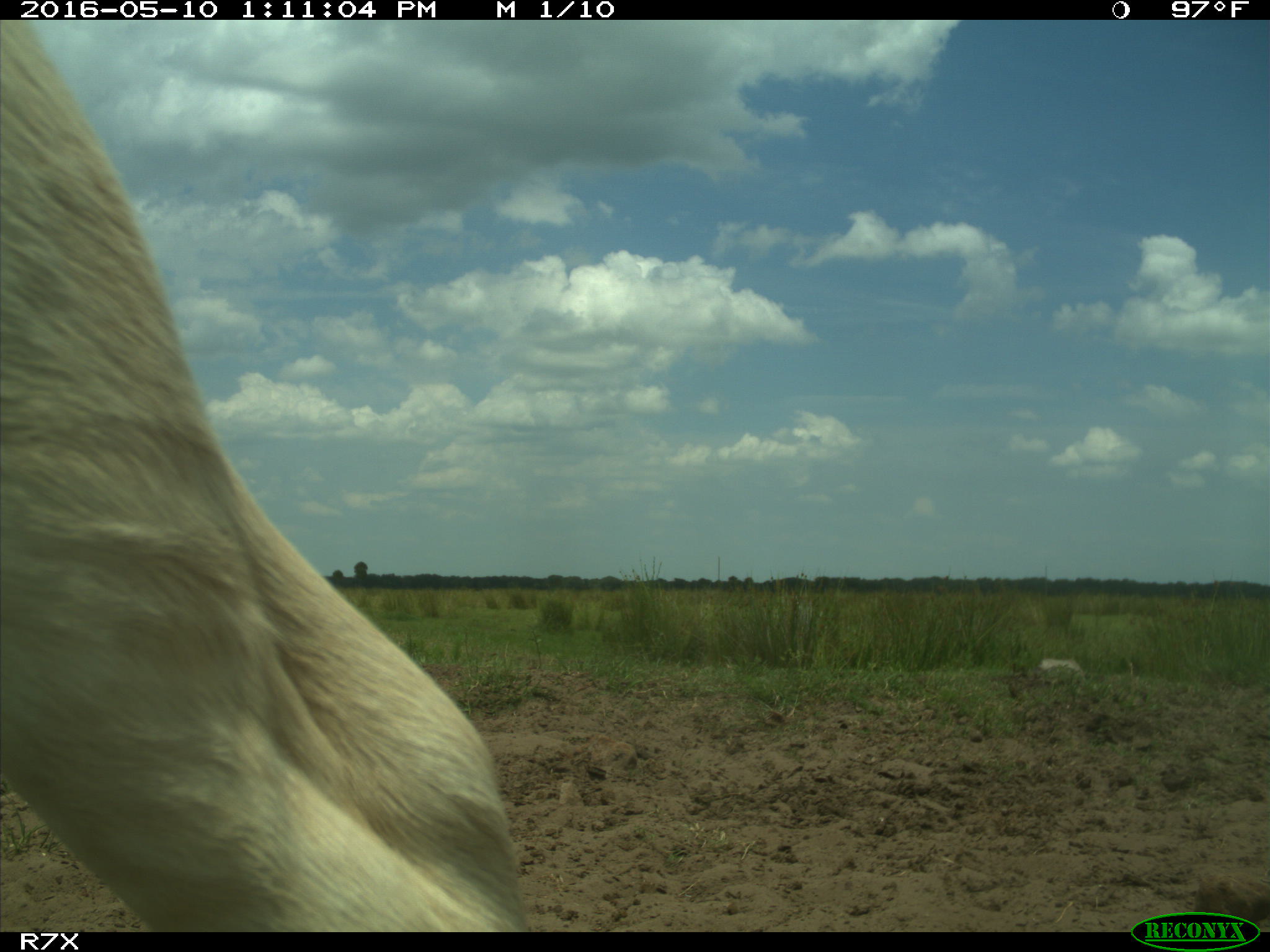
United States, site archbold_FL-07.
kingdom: Animalia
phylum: Chordata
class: Mammalia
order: Artiodactyla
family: Bovidae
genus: Bos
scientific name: Bos taurus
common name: domestic cow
Bos taurus (domestic cow).